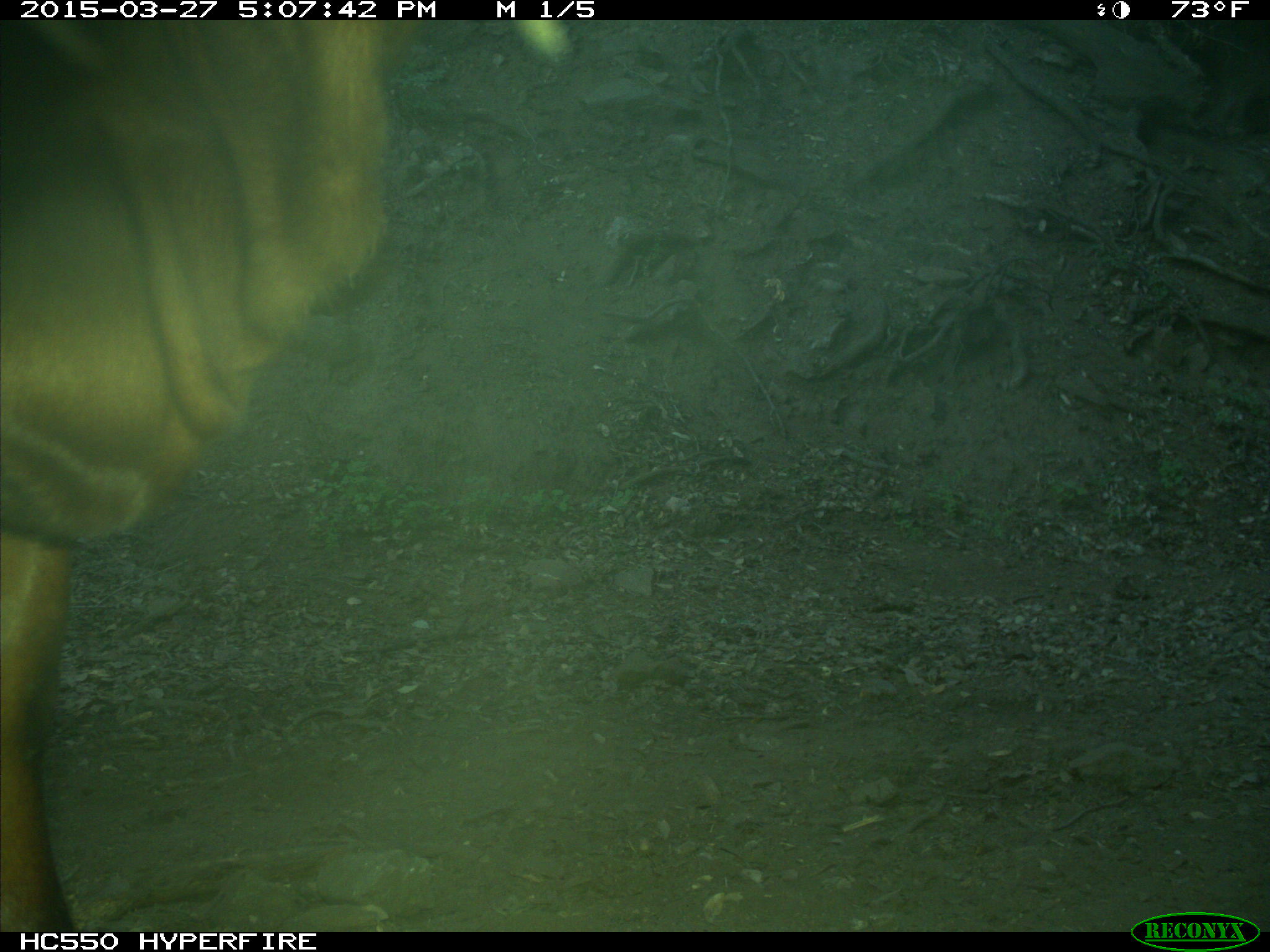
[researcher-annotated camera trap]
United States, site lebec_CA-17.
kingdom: Animalia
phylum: Chordata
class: Mammalia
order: Artiodactyla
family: Bovidae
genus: Bos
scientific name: Bos taurus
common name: domestic cow